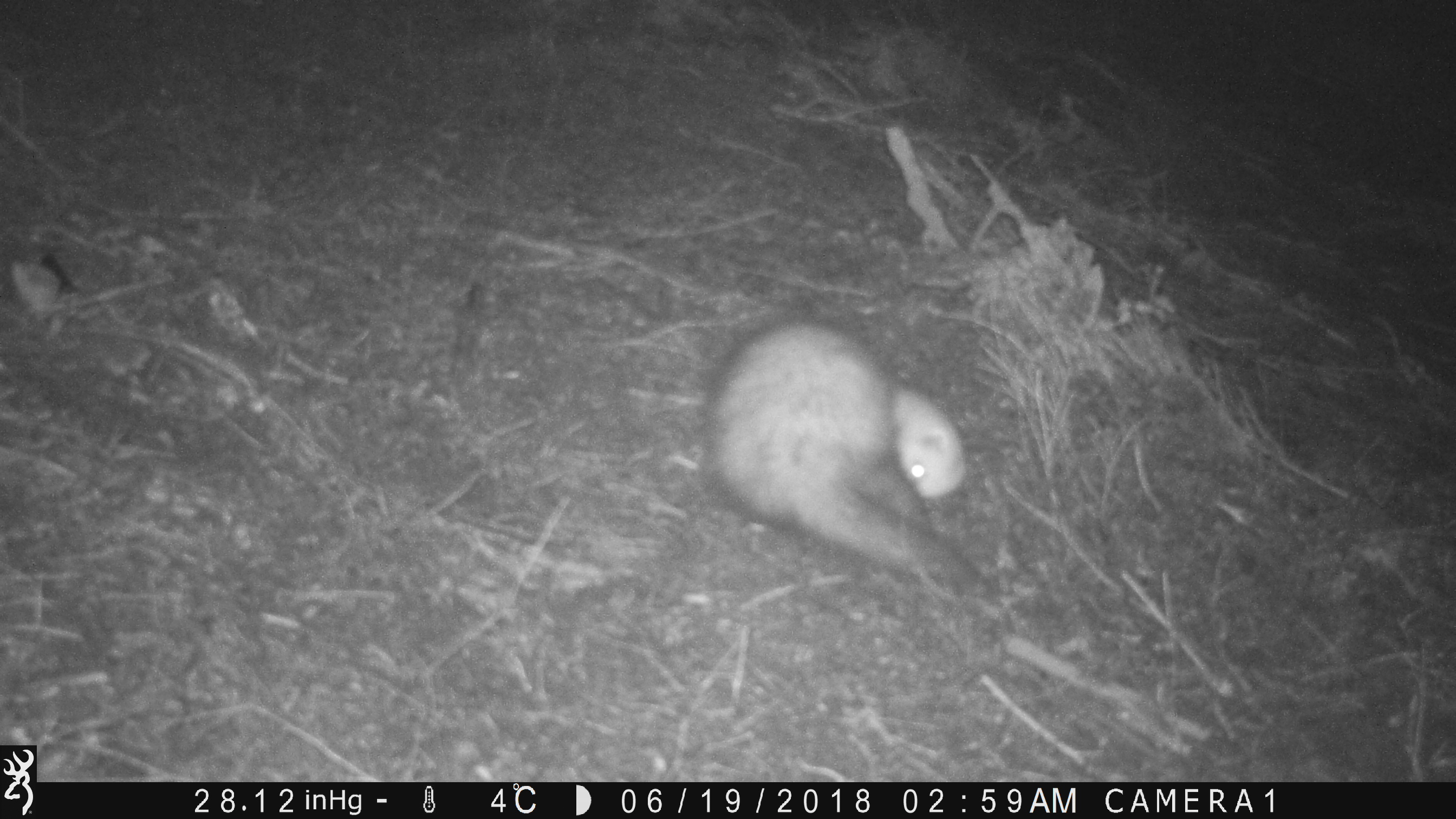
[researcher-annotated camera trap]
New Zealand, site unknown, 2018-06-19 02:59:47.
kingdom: Animalia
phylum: Chordata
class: Mammalia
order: Carnivora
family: Mustelidae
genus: Mustela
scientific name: Mustela furo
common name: ferret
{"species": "ferret (Mustela furo)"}